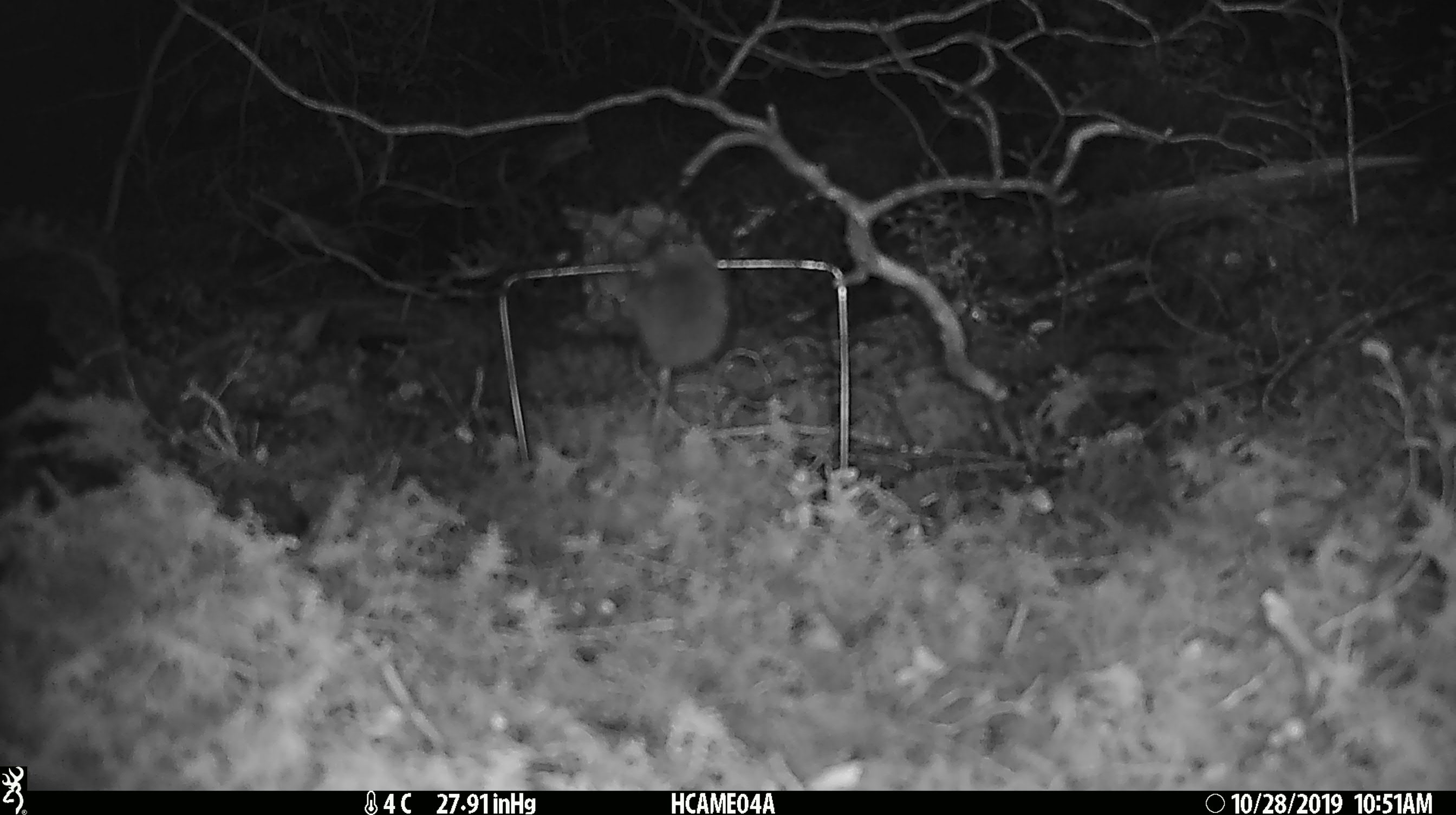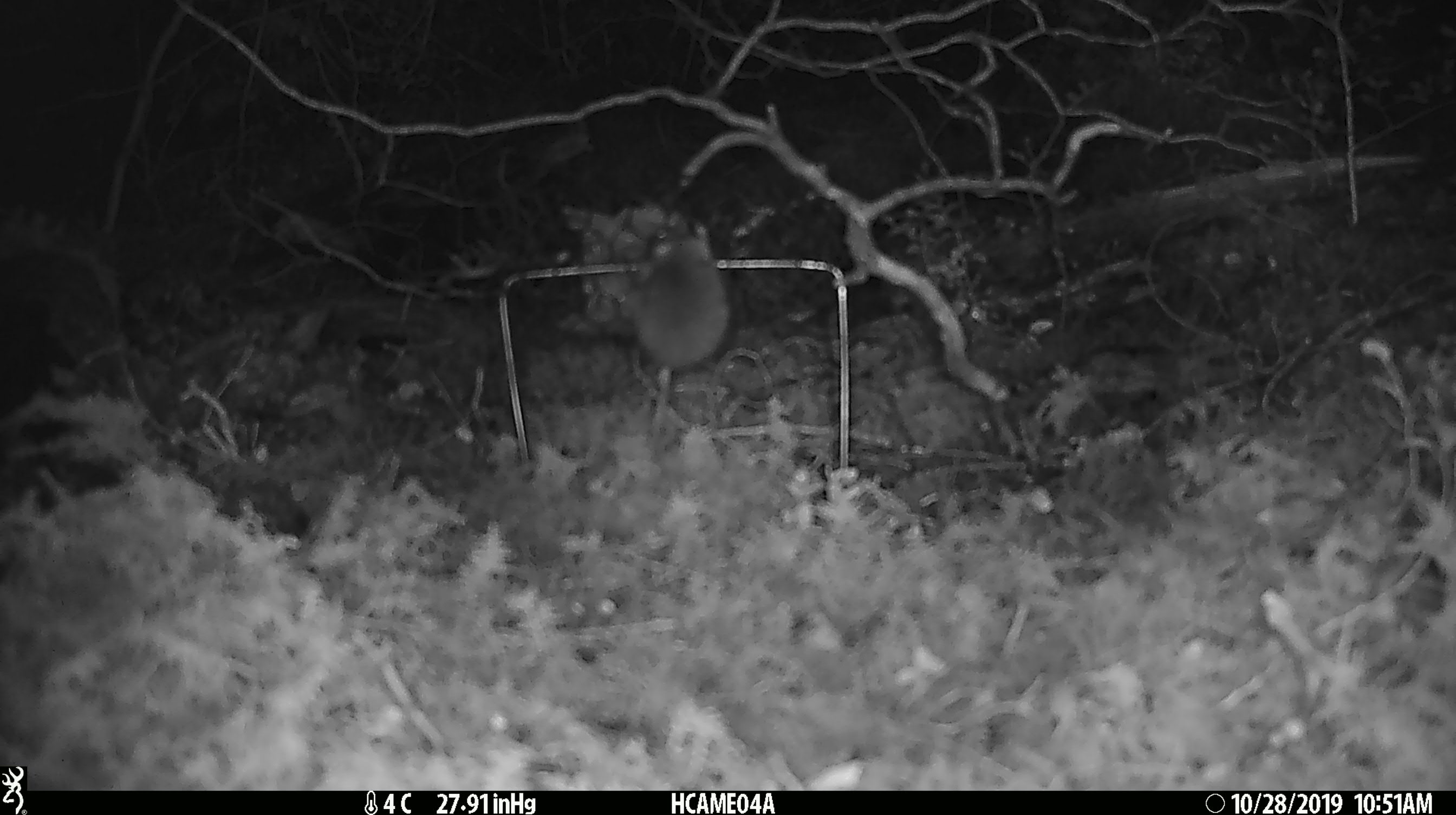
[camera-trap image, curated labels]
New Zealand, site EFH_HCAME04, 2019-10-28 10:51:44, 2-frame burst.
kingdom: Animalia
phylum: Chordata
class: Mammalia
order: Rodentia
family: Muridae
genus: Mus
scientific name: Mus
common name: mouse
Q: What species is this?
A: Mouse (Mus).